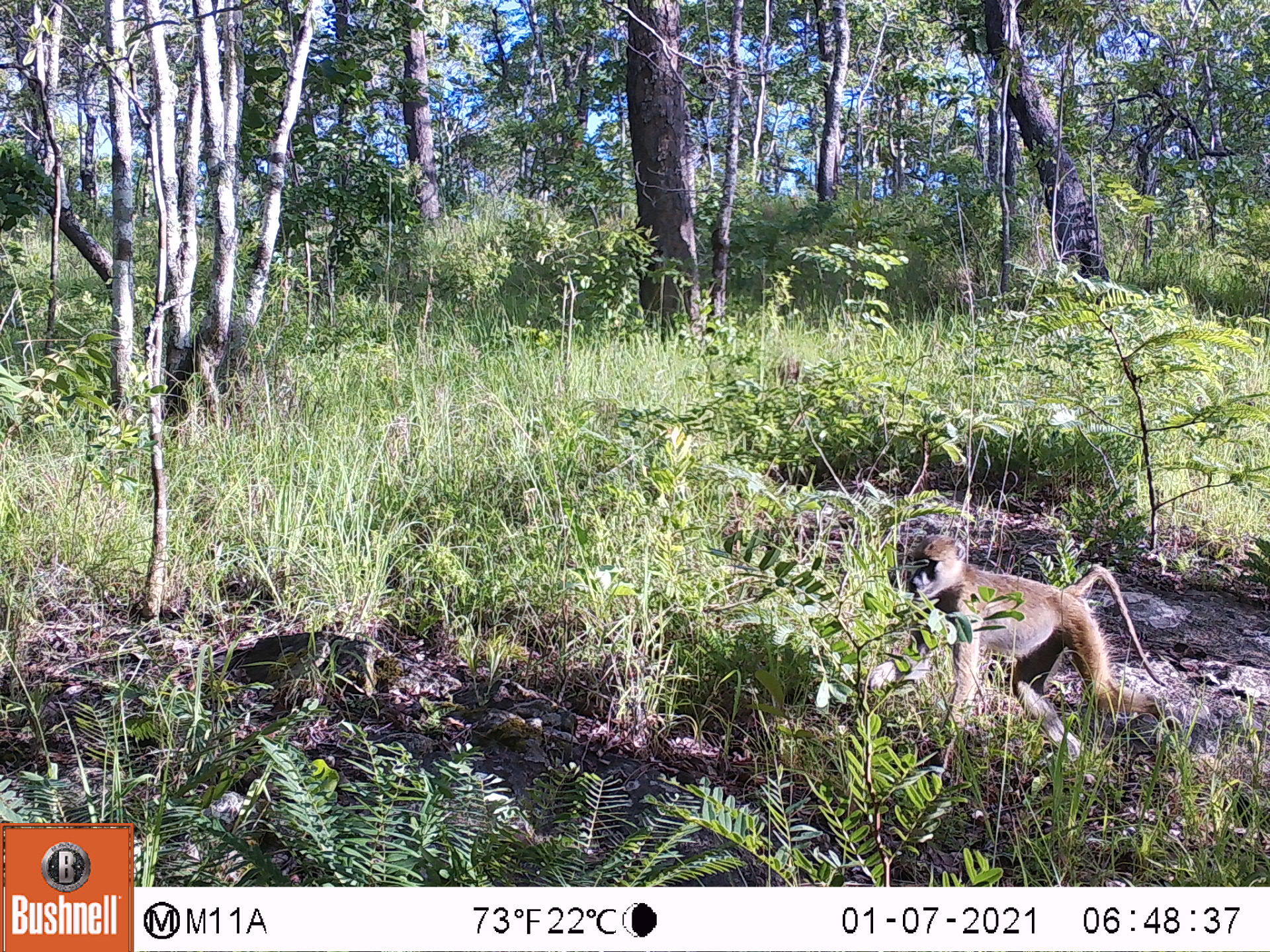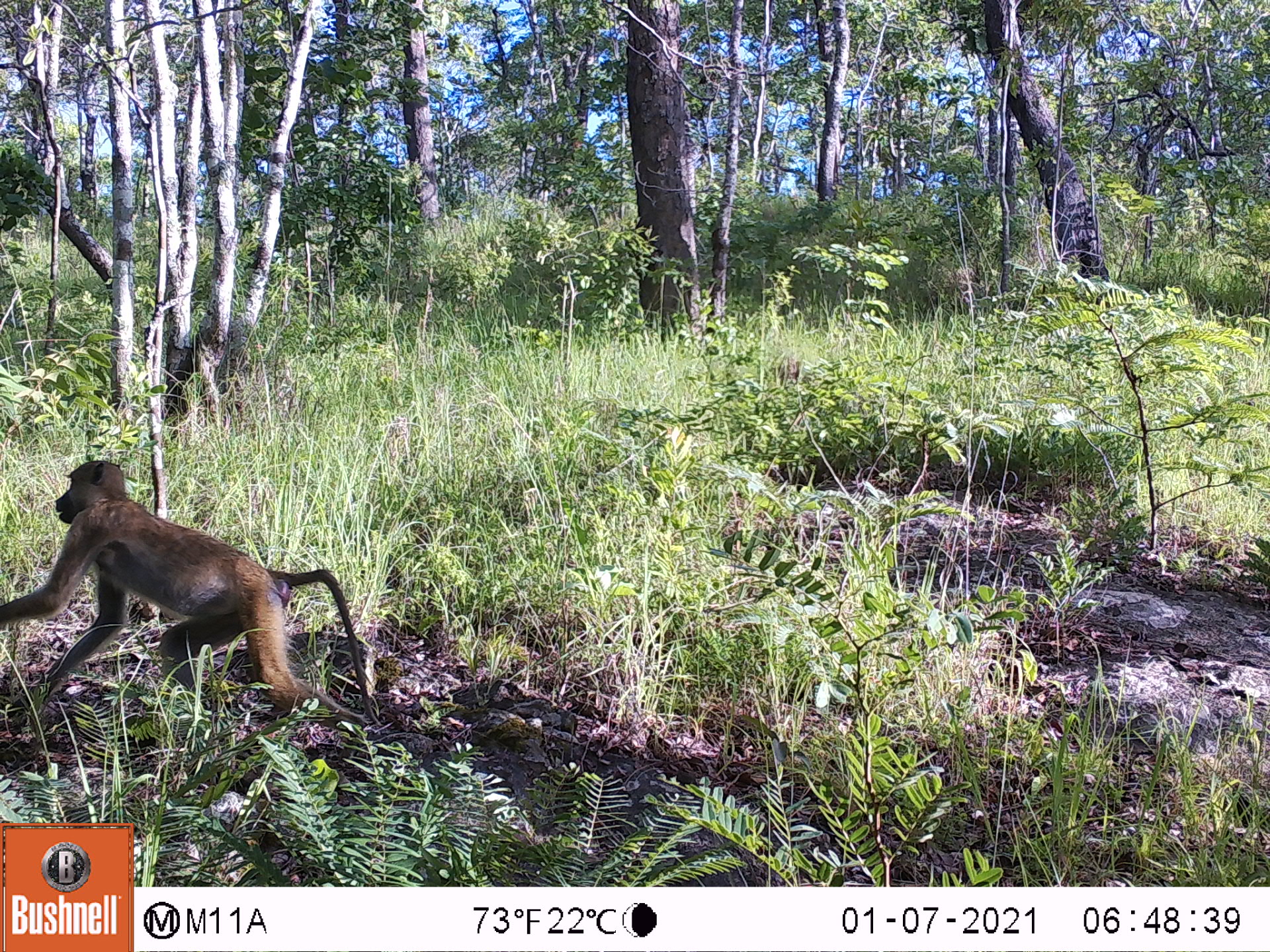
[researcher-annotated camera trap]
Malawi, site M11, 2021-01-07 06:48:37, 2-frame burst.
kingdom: Animalia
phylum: Chordata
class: Mammalia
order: Primates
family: Cercopithecidae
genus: Papio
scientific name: Papio cynocephalus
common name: yellow baboon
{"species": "yellow baboon (Papio cynocephalus)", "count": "1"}